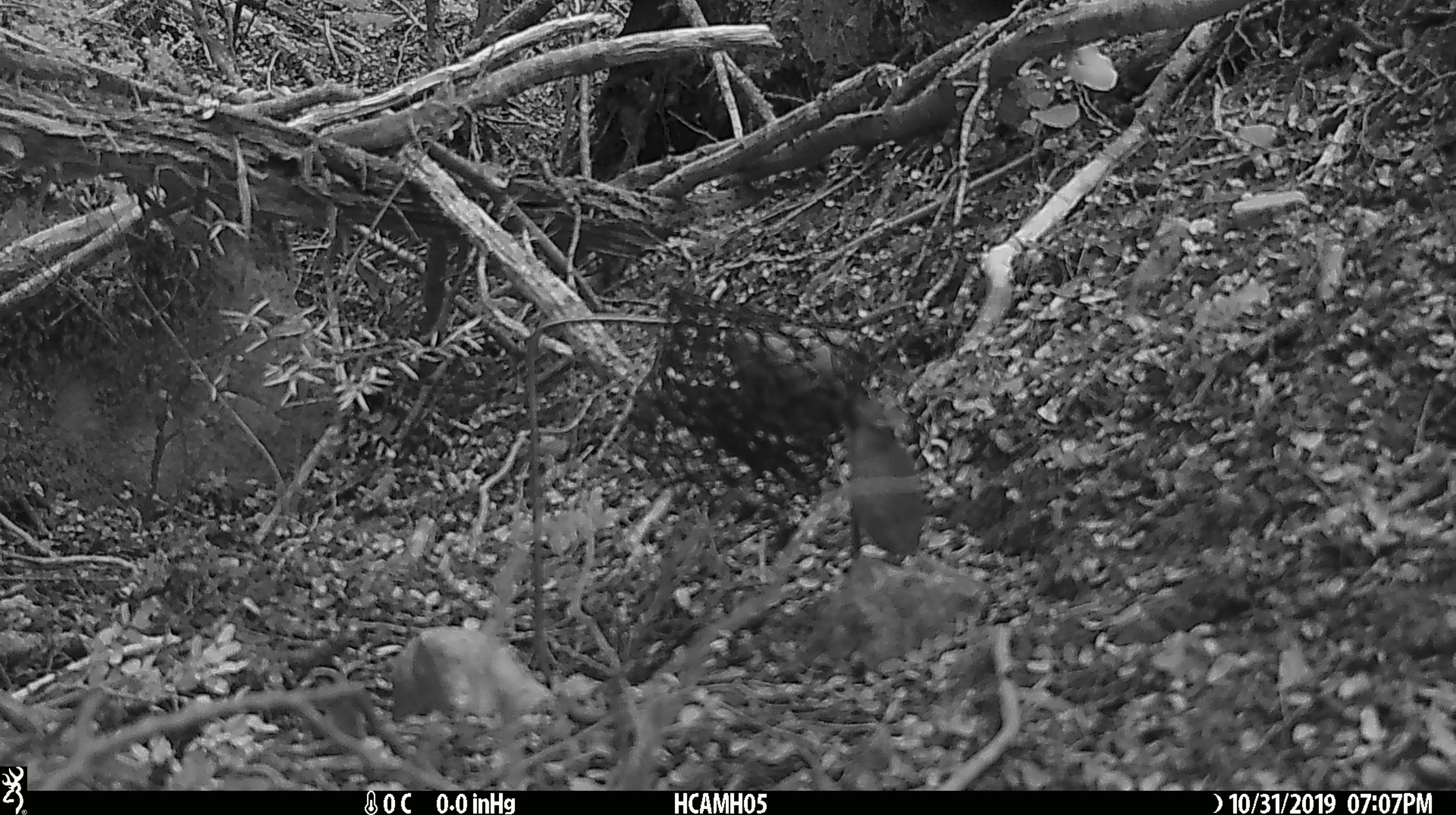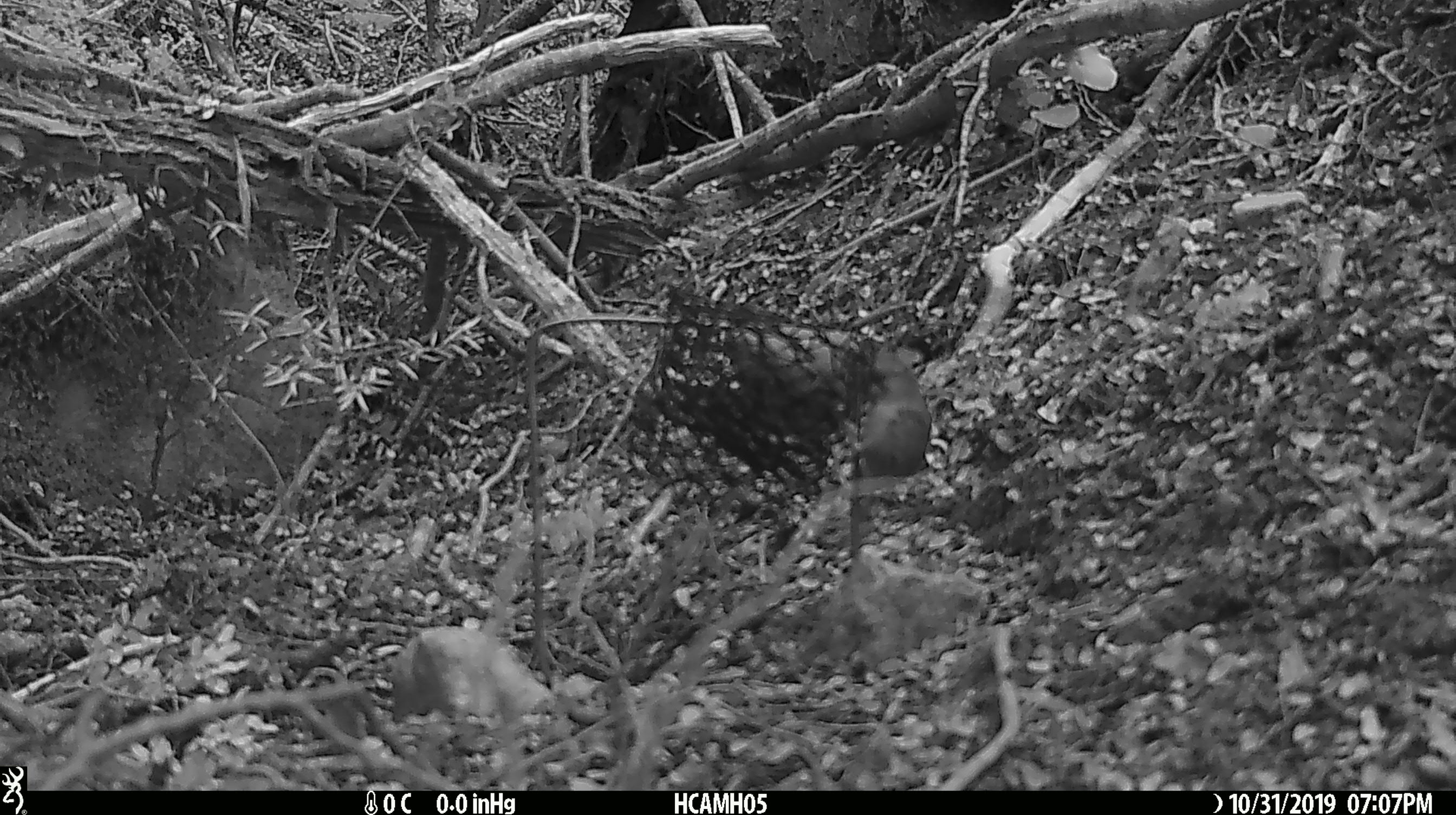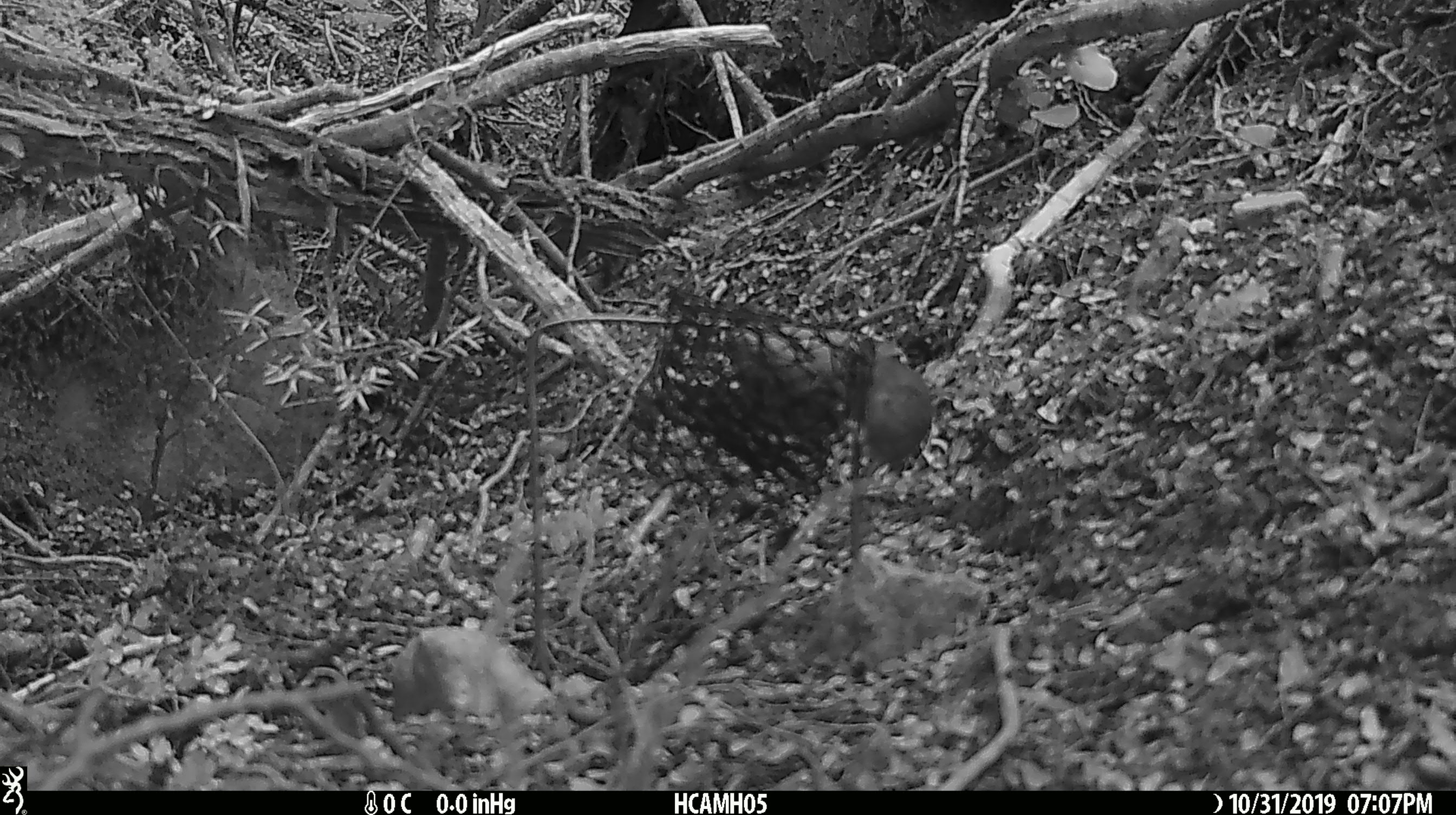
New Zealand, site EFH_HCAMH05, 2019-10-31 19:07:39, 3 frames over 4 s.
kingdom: Animalia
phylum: Chordata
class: Mammalia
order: Rodentia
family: Muridae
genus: Mus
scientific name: Mus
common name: mouse